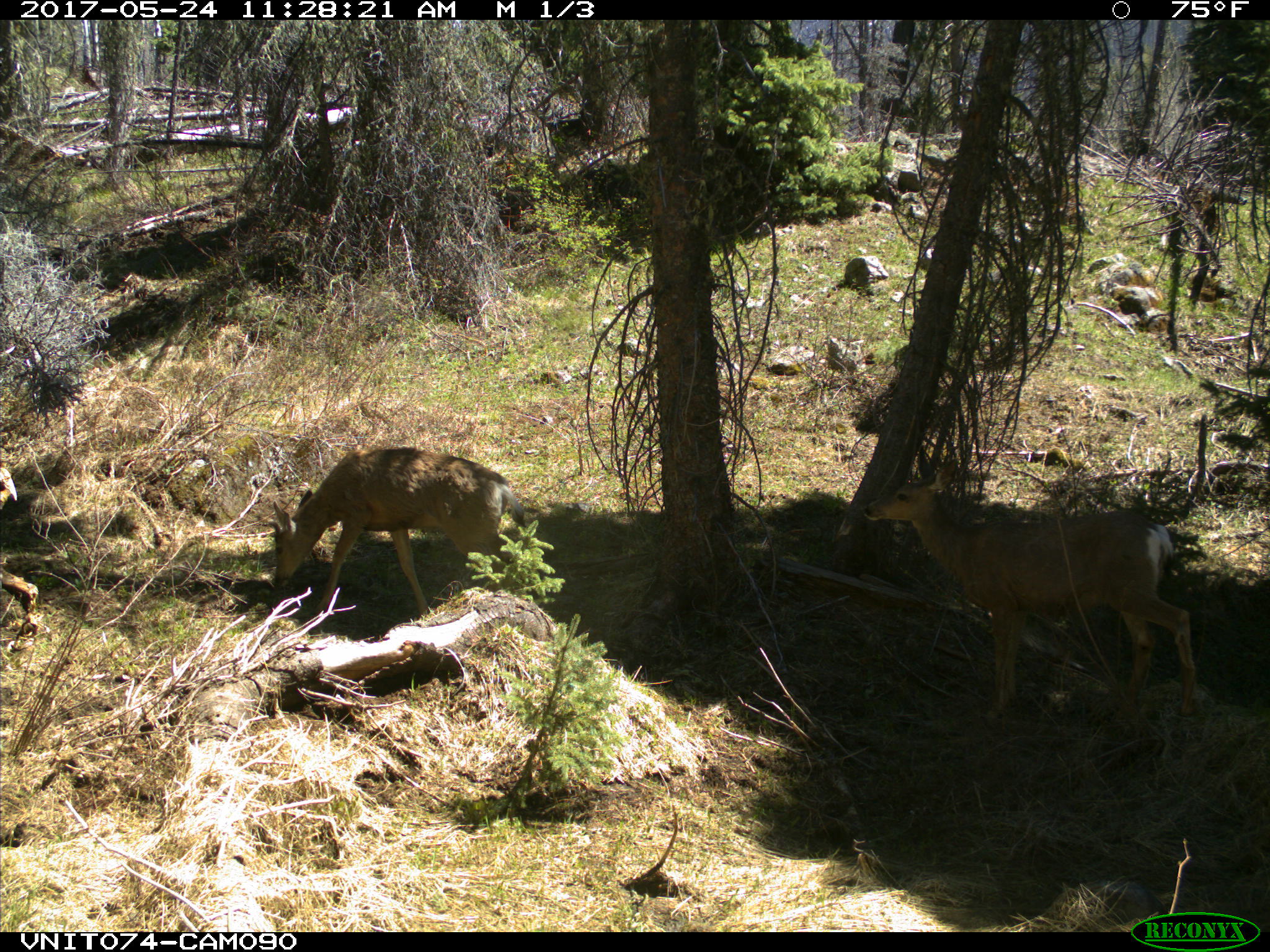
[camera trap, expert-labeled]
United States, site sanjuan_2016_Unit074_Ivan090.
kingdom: Animalia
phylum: Chordata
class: Mammalia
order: Artiodactyla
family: Cervidae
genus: Odocoileus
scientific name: Odocoileus hemionus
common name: mule deer